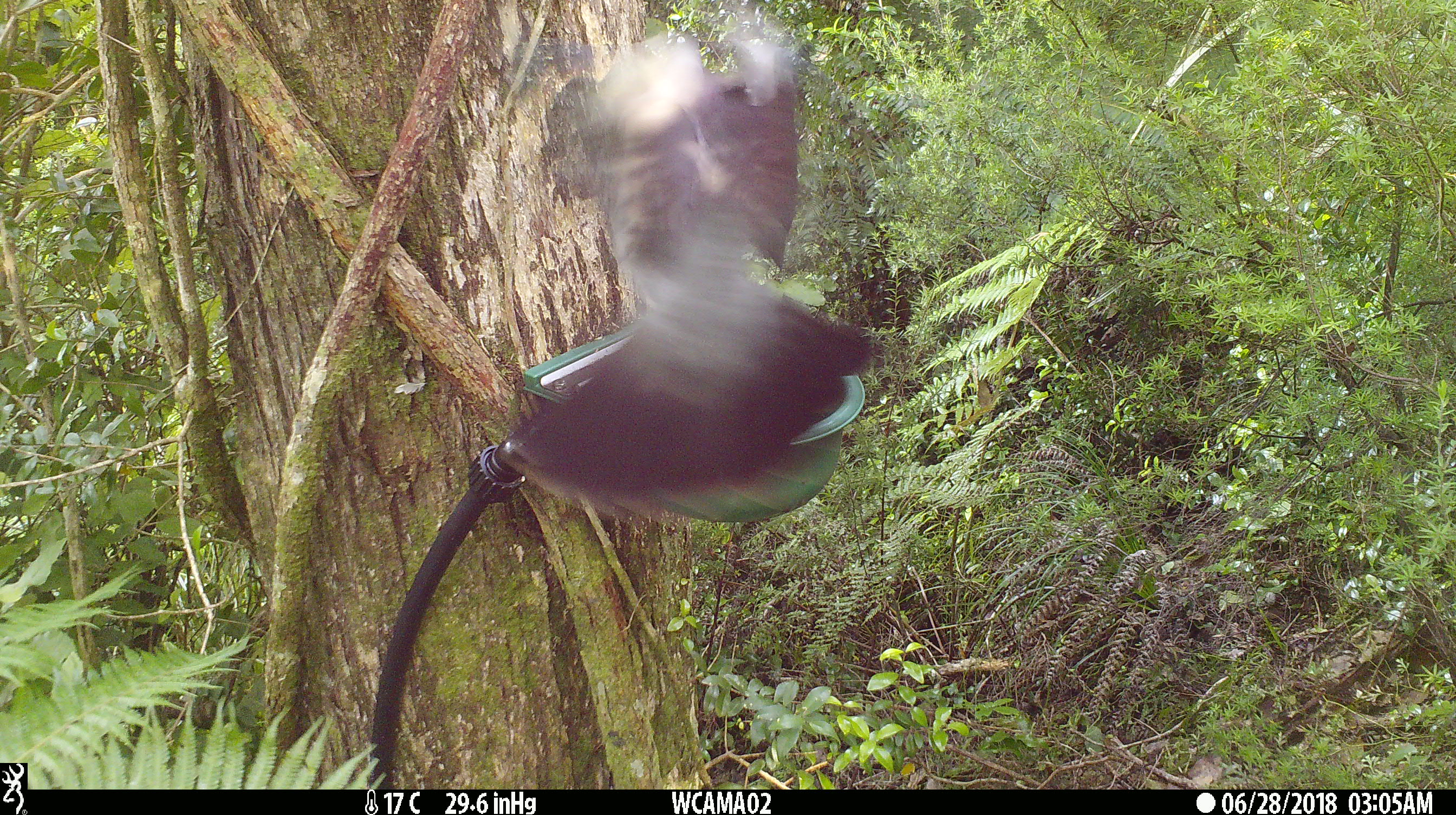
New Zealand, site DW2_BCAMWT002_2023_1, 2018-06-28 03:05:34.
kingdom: Animalia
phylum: Chordata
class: Aves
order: Columbiformes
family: Columbidae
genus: Hemiphaga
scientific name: Hemiphaga novaeseelandiae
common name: new zealand pigeon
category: kereru